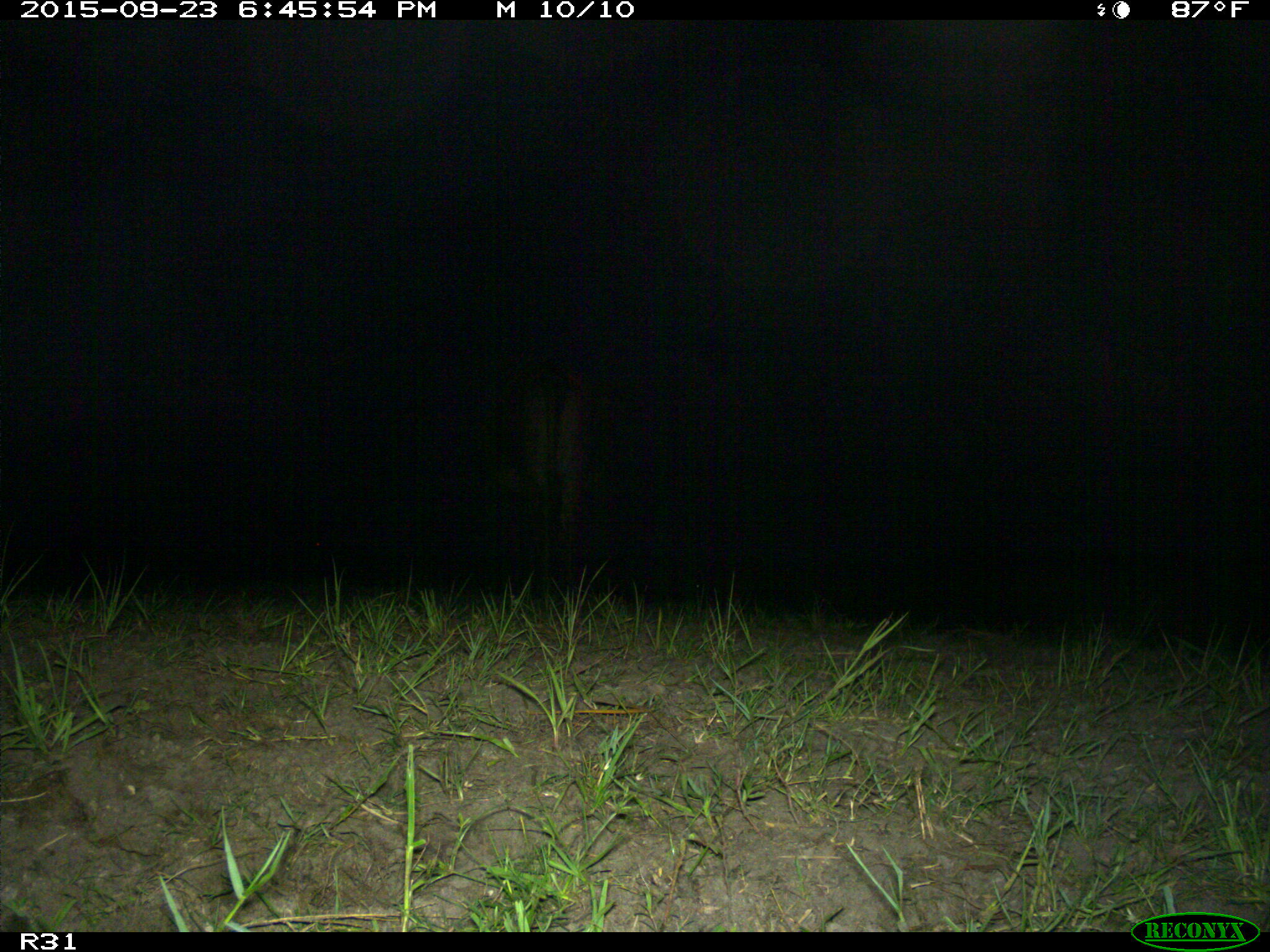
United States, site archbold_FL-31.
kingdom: Animalia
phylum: Chordata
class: Mammalia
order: Artiodactyla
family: Bovidae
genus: Bos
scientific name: Bos taurus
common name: domestic cow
Bos taurus (domestic cow).